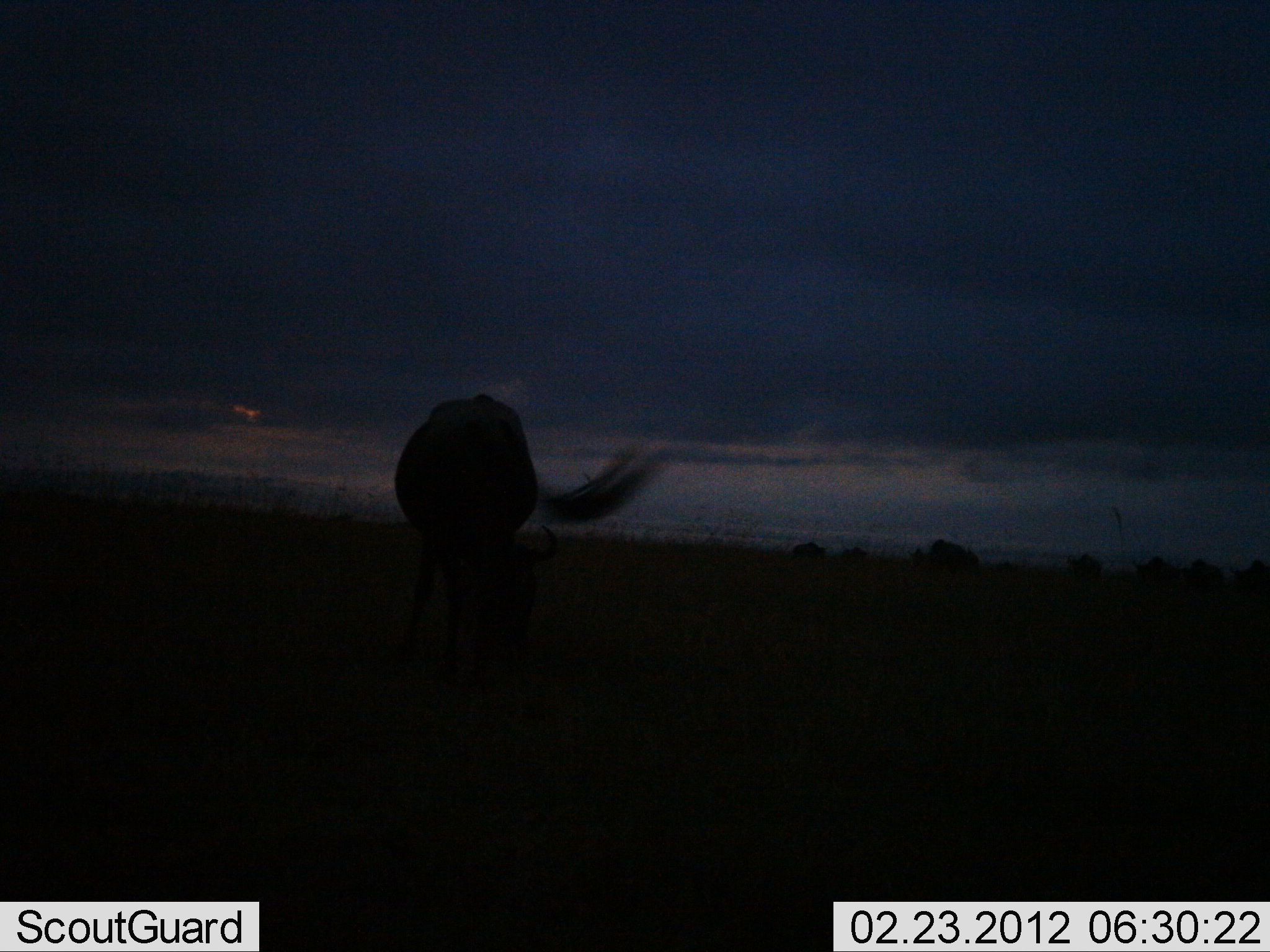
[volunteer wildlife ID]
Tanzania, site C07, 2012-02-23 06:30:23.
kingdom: Animalia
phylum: Chordata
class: Mammalia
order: Artiodactyla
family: Bovidae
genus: Connochaetes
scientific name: Connochaetes taurinus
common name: blue wildebeest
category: wildebeest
Wildebeest (blue wildebeest) (Connochaetes taurinus), count 1. Behavior (volunteer vote fractions): standing 46%, resting 0%, moving 8%, interacting 0%. Young present (vote fraction): 0%. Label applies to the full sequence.